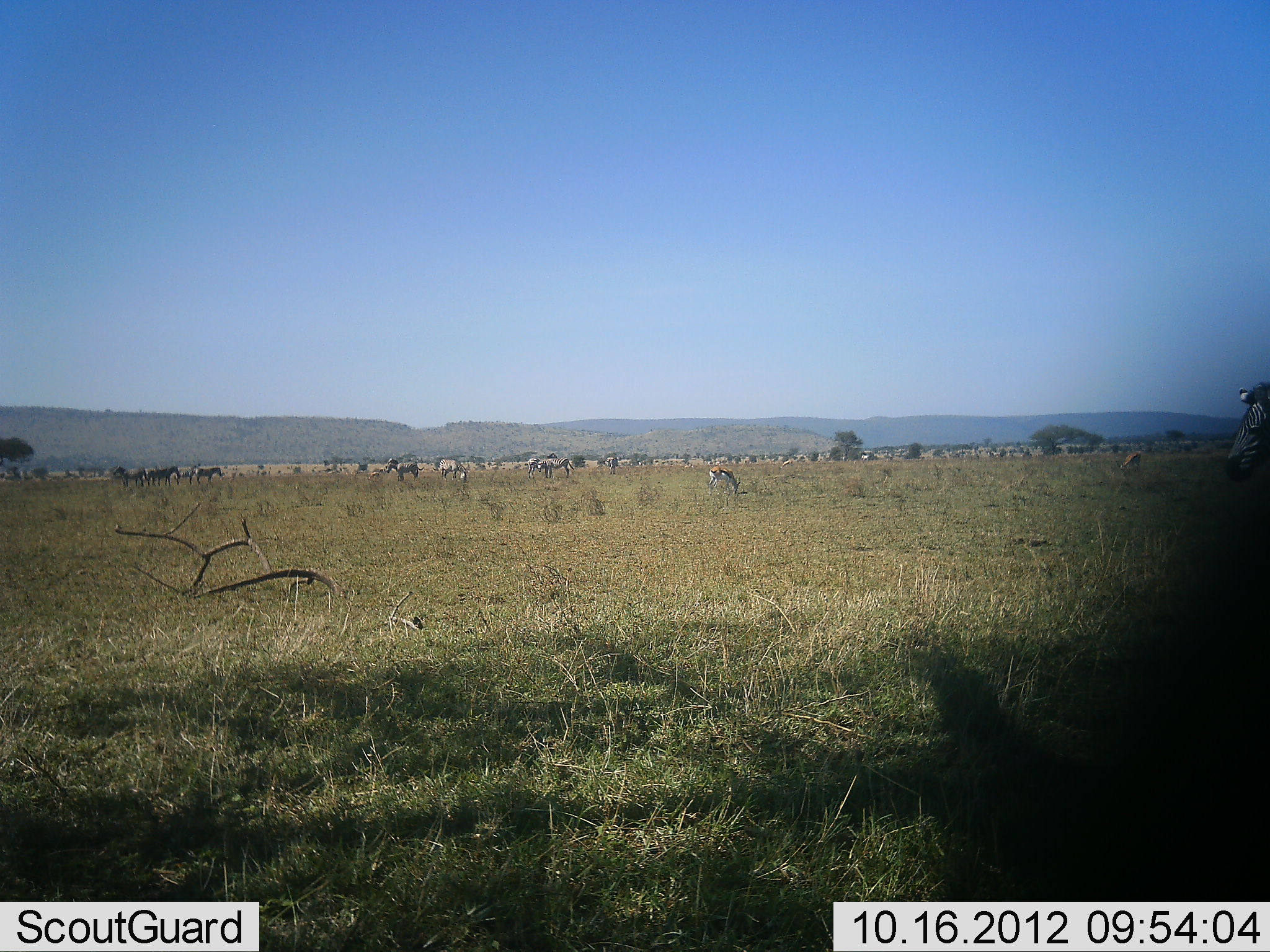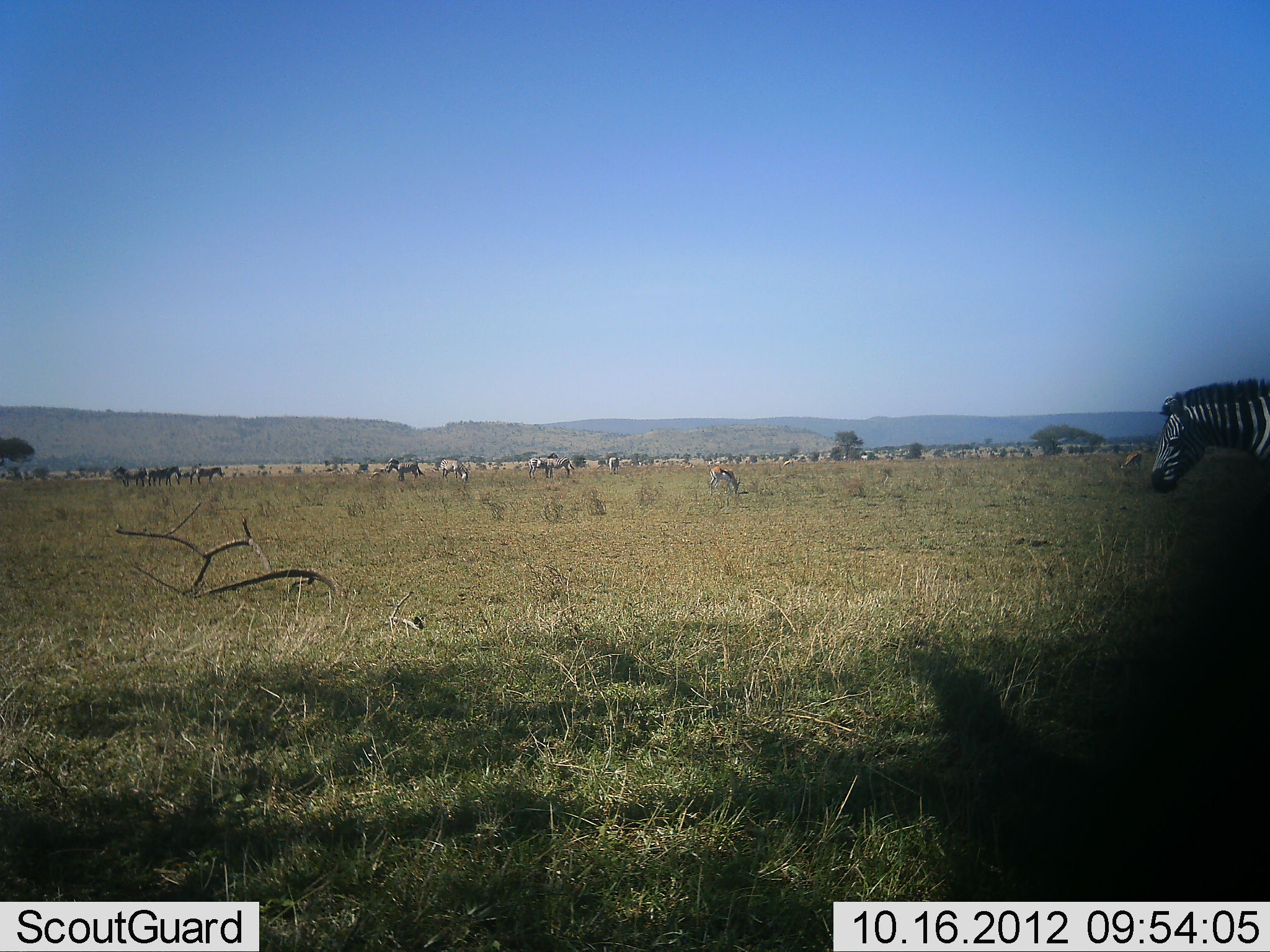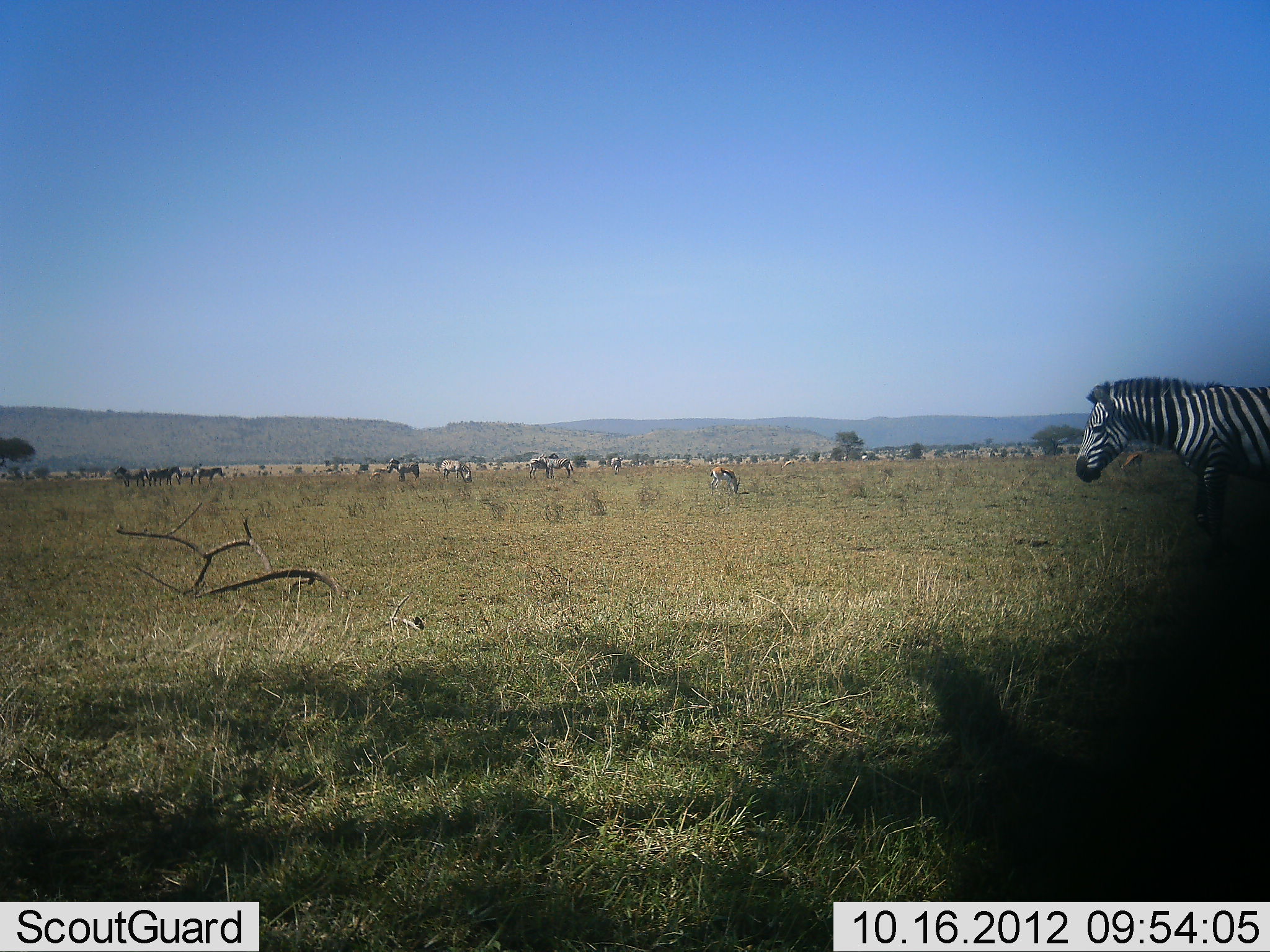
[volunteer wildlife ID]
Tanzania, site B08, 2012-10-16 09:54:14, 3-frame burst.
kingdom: Animalia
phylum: Chordata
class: Mammalia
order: Artiodactyla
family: Bovidae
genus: Eudorcas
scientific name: Eudorcas thomsonii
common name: thomson's gazelle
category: gazellethomsons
Gazellethomsons (thomson's gazelle) (Eudorcas thomsonii), count 2. Behavior (volunteer vote fractions): standing 30%, resting 0%, moving 0%, interacting 0%. Young present (vote fraction): 0%. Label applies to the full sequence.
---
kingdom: Animalia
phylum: Chordata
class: Mammalia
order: Perissodactyla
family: Equidae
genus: Equus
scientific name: Equus quagga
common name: plains zebra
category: zebra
Zebra (plains zebra) (Equus quagga), count 9. Behavior (volunteer vote fractions): standing 62%, resting 0%, moving 76%, interacting 0%. Young present (vote fraction): 0%. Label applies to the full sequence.